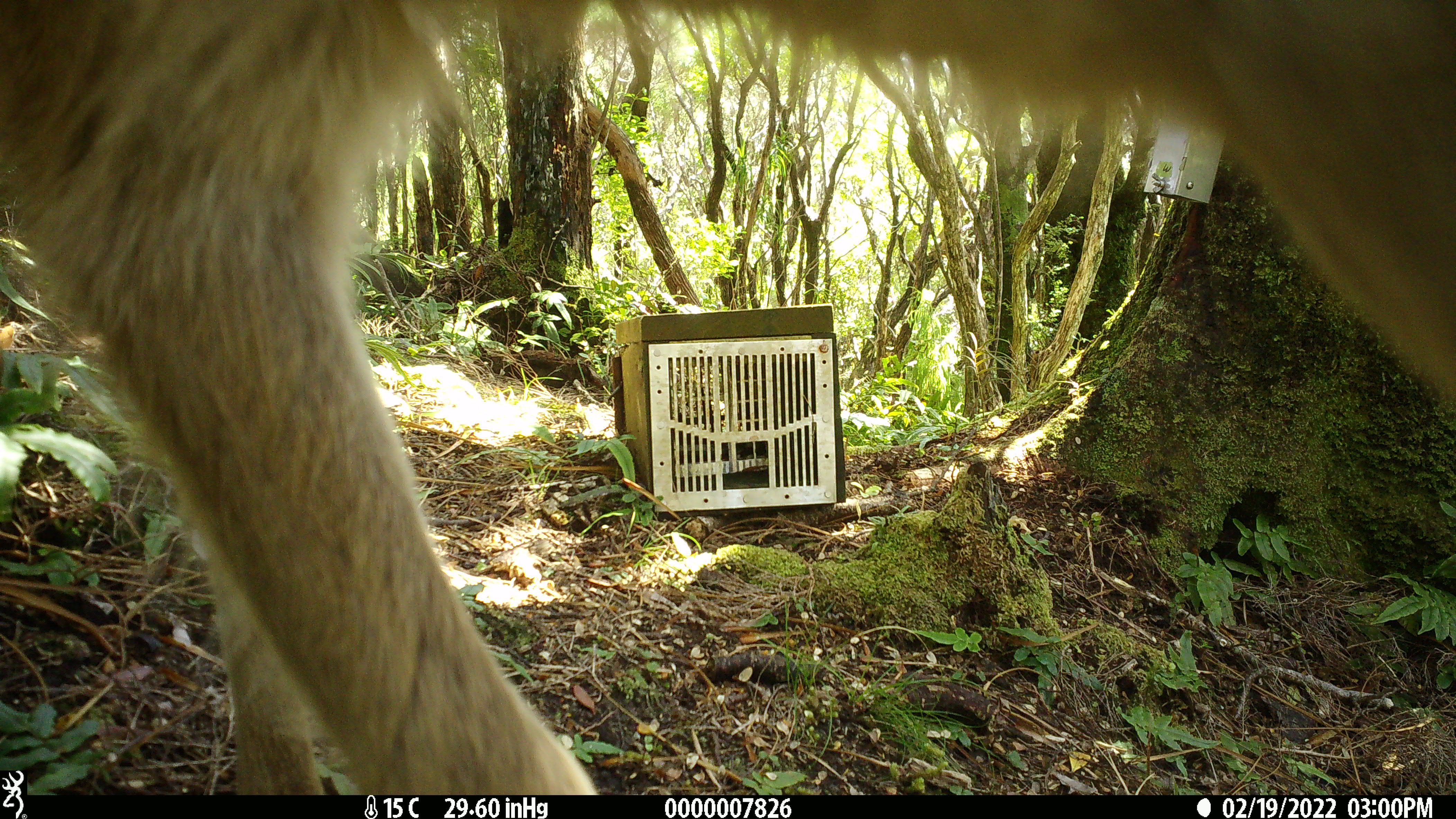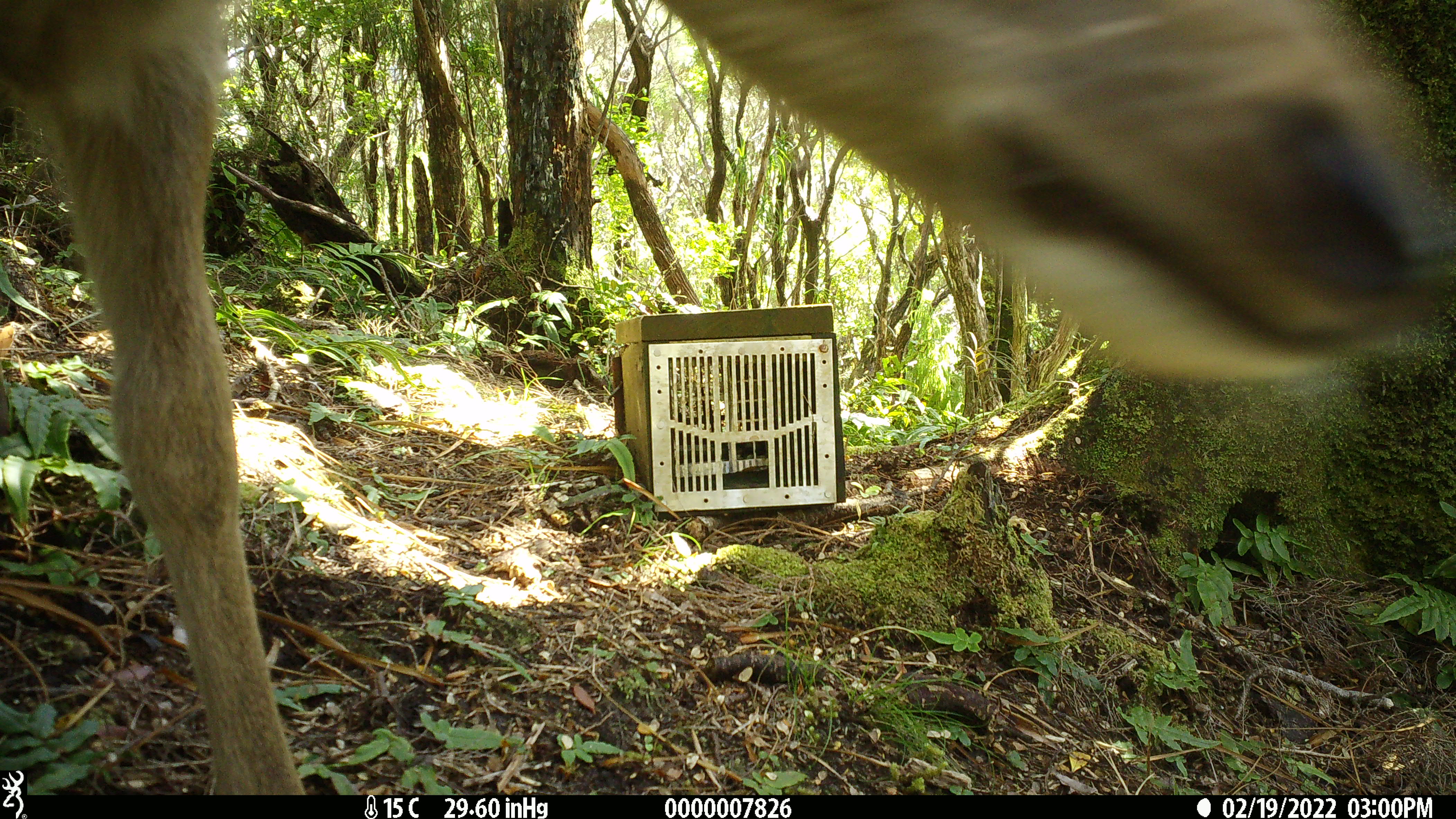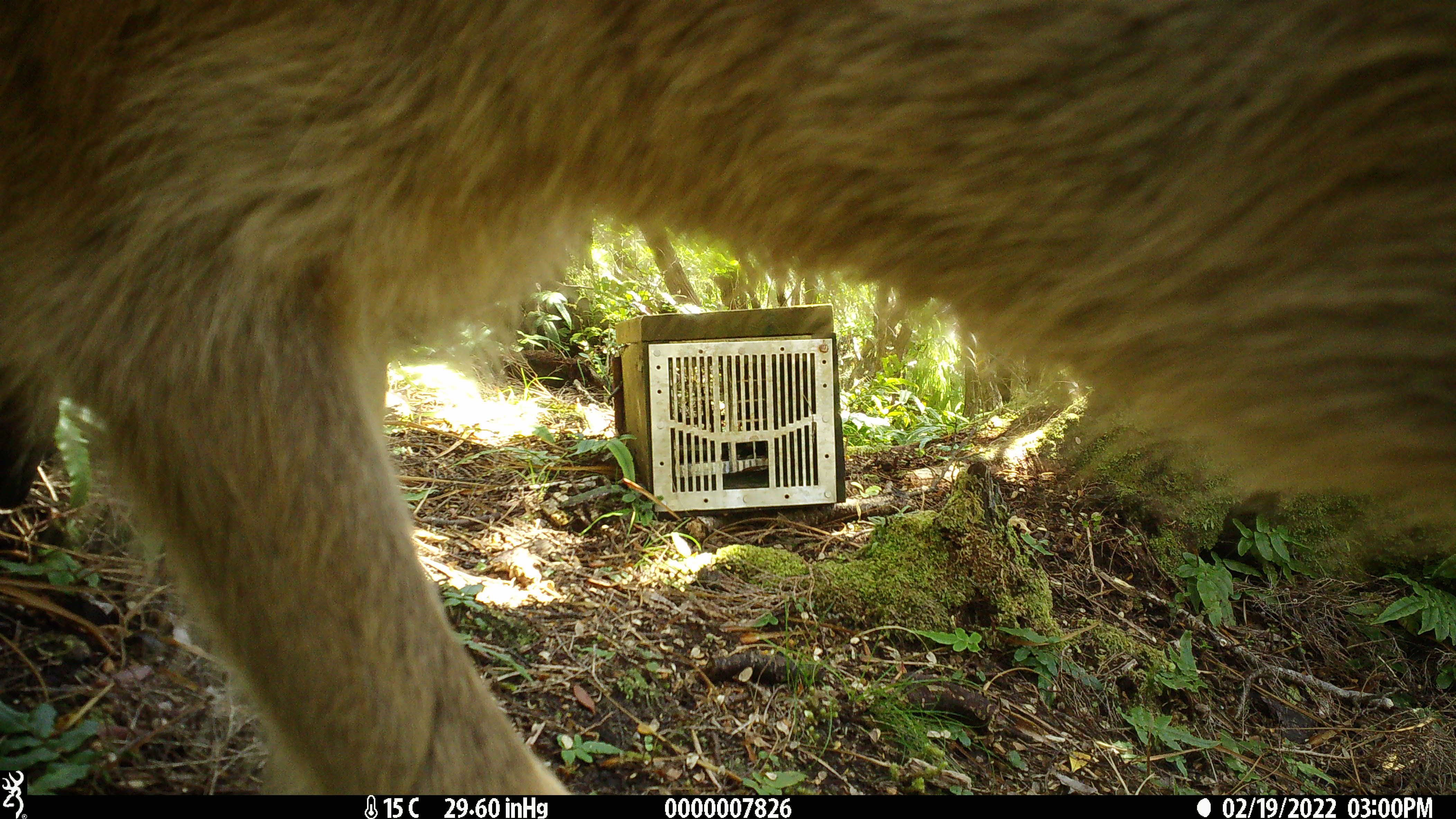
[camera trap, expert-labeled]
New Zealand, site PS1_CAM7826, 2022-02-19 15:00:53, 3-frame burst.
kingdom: Animalia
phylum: Chordata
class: Mammalia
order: Artiodactyla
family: Cervidae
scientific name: Cervidae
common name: deer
Deer (Cervidae).